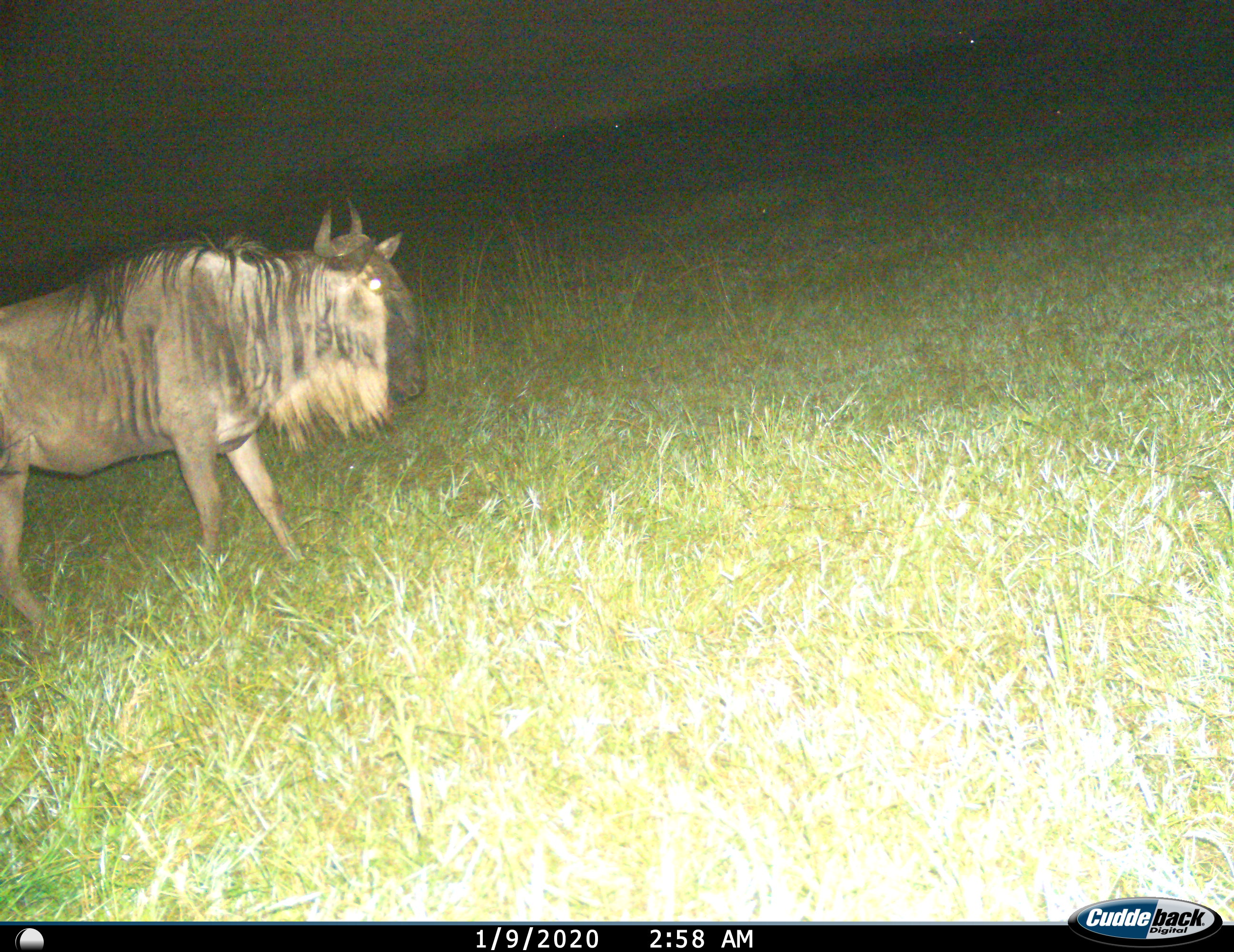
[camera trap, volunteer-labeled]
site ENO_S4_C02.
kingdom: Animalia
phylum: Chordata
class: Mammalia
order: Artiodactyla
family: Bovidae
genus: Connochaetes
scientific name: Connochaetes taurinus taurinus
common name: blue wildebeest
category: wildebeestblue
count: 1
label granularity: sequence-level